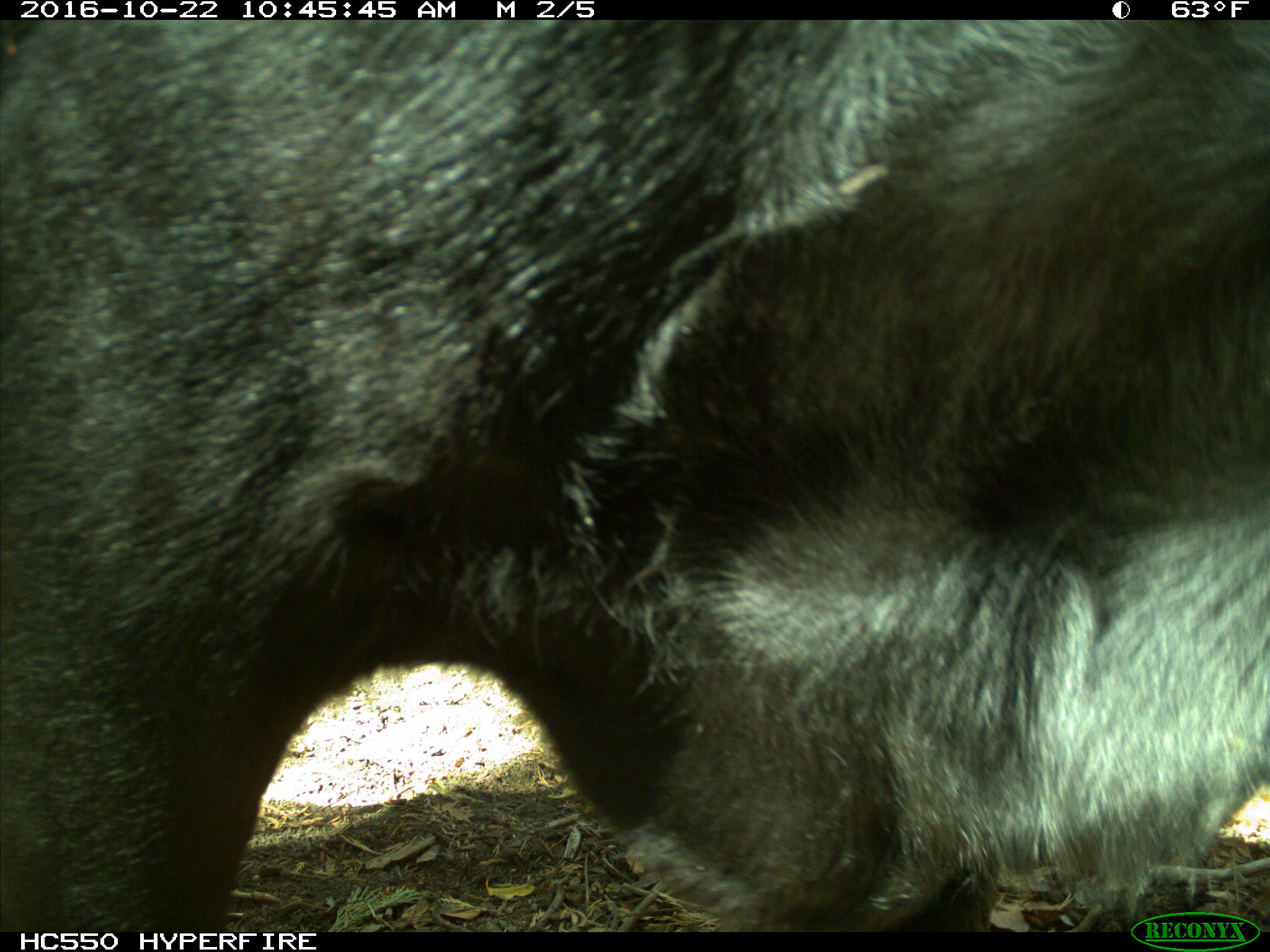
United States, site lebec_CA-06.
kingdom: Animalia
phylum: Chordata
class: Mammalia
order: Artiodactyla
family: Bovidae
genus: Bos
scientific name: Bos taurus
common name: domestic cow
Bos taurus (domestic cow).